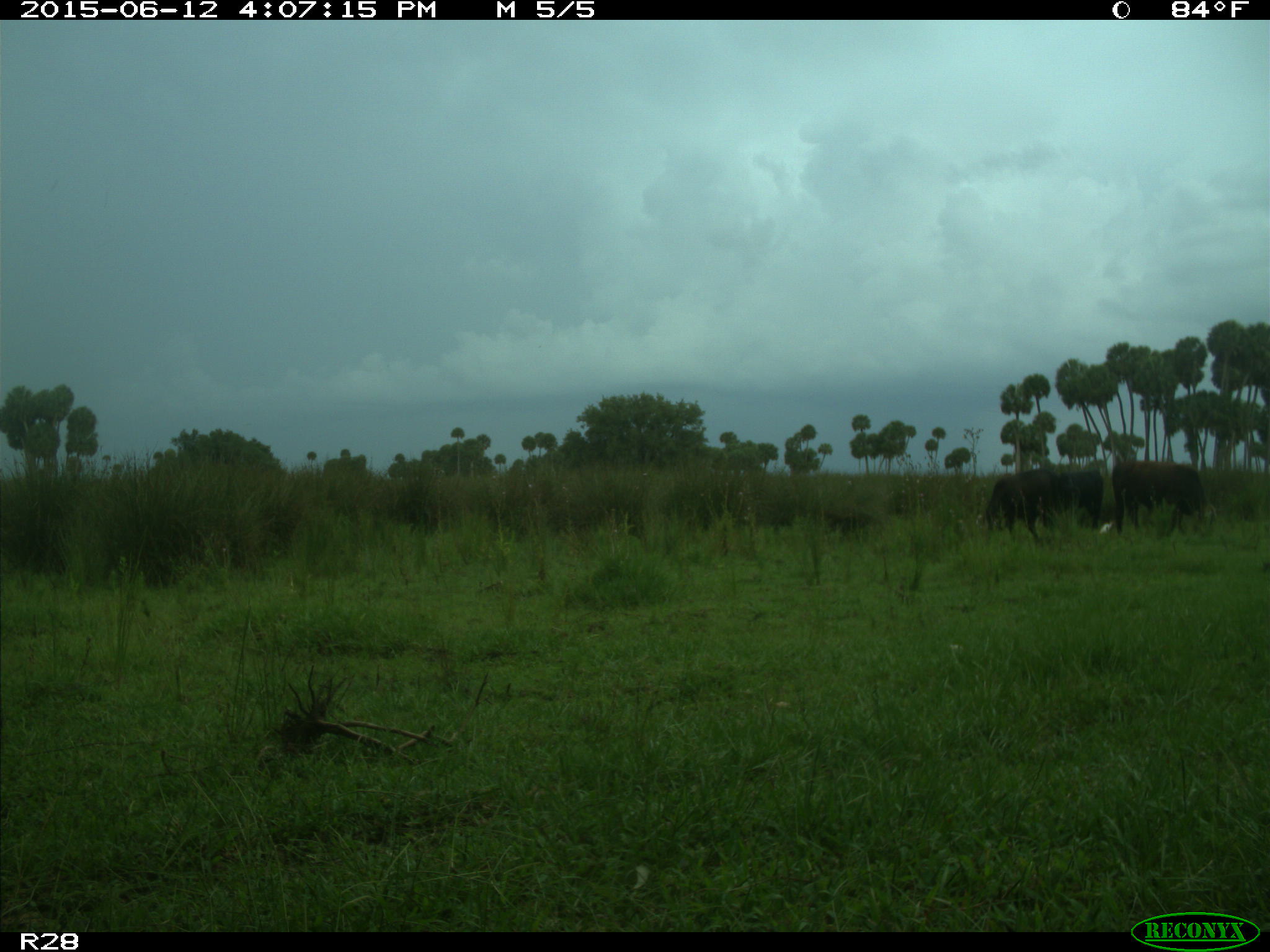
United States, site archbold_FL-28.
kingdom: Animalia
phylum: Chordata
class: Mammalia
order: Artiodactyla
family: Bovidae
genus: Bos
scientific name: Bos taurus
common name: domestic cow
Bos taurus (domestic cow).